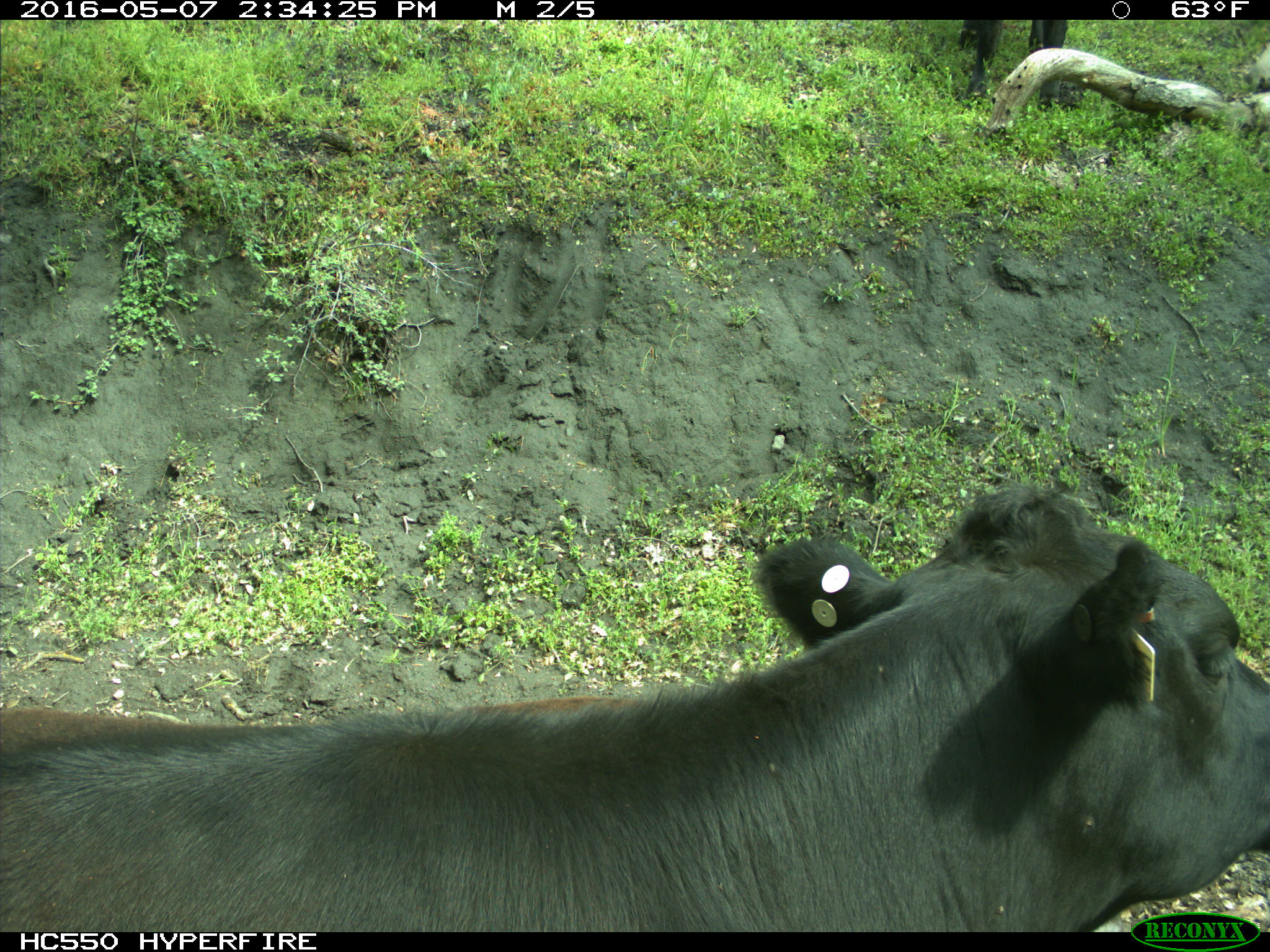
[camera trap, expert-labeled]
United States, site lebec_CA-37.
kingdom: Animalia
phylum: Chordata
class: Mammalia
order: Artiodactyla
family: Bovidae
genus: Bos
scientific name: Bos taurus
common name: domestic cow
Bos taurus (domestic cow).